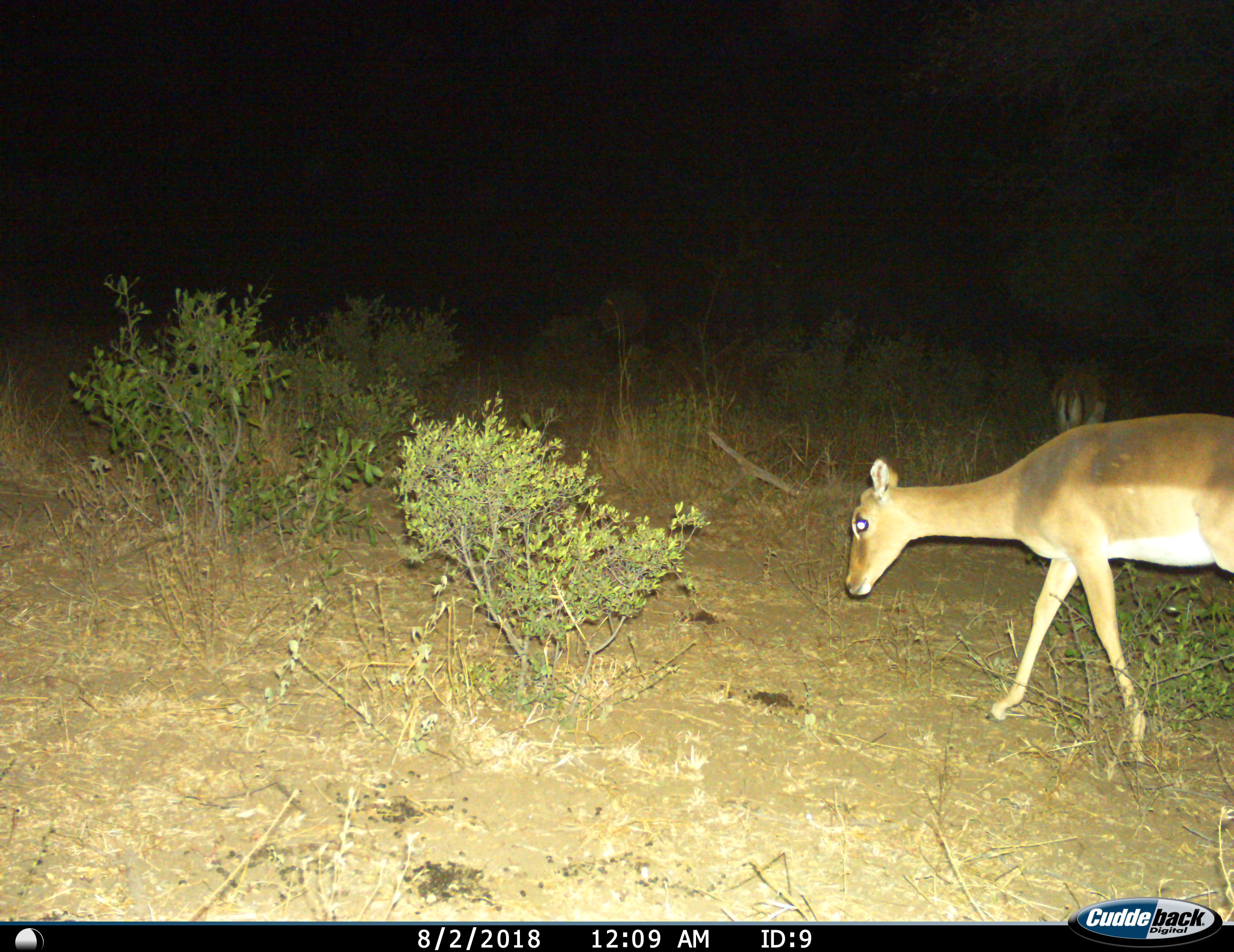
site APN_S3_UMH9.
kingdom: Animalia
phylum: Chordata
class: Mammalia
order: Artiodactyla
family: Bovidae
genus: Aepyceros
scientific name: Aepyceros melampus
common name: impala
Impala (Aepyceros melampus), count 1. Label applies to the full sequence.